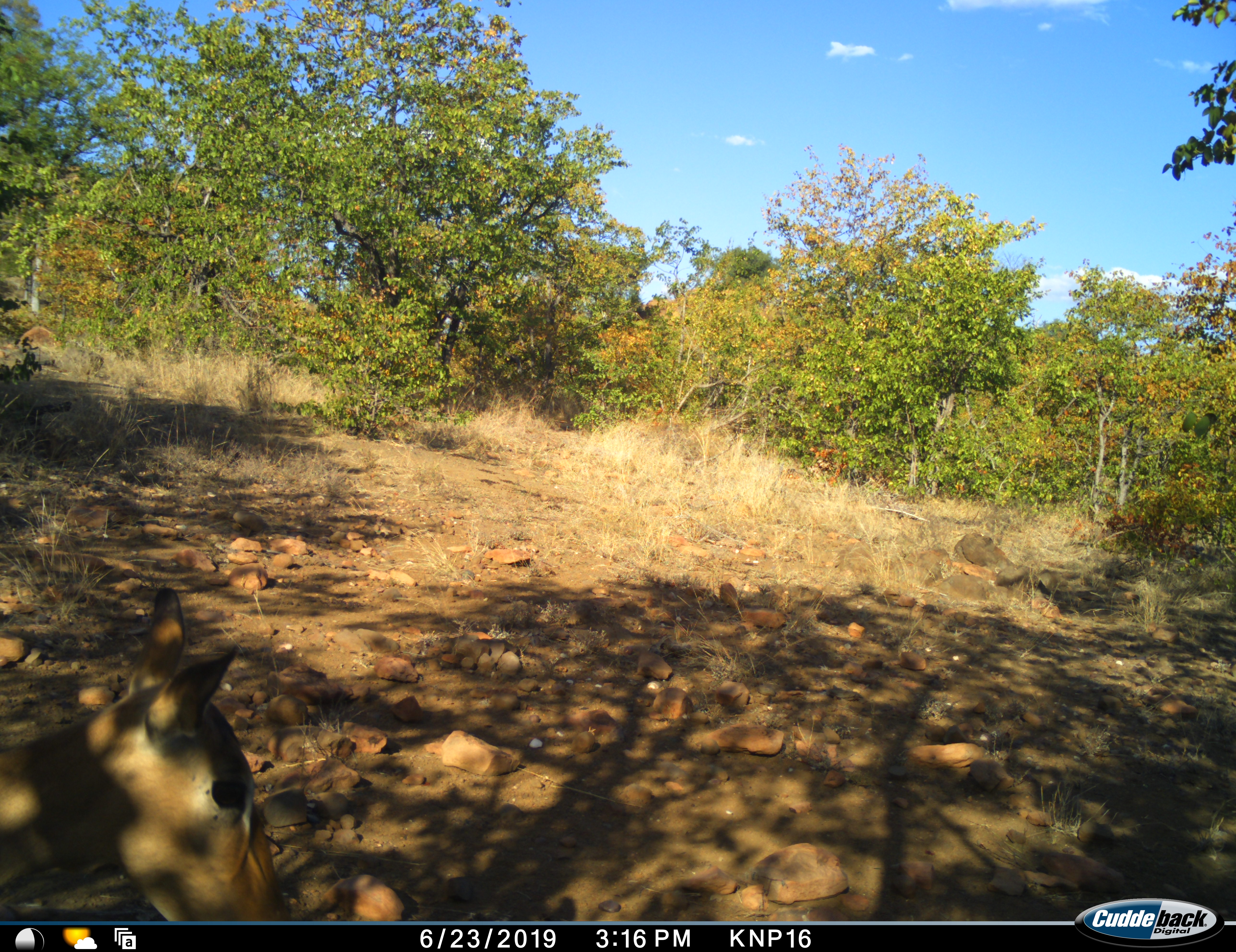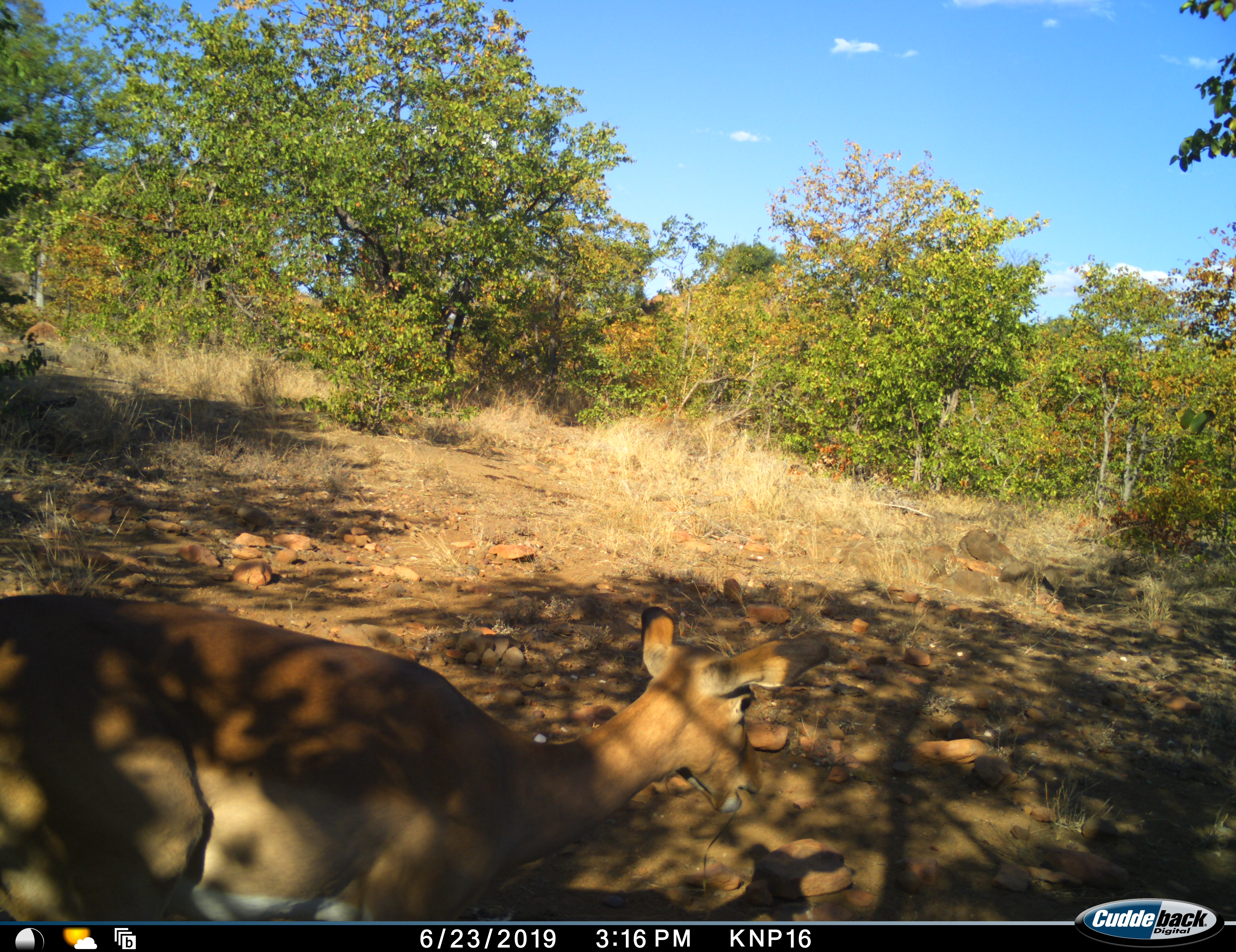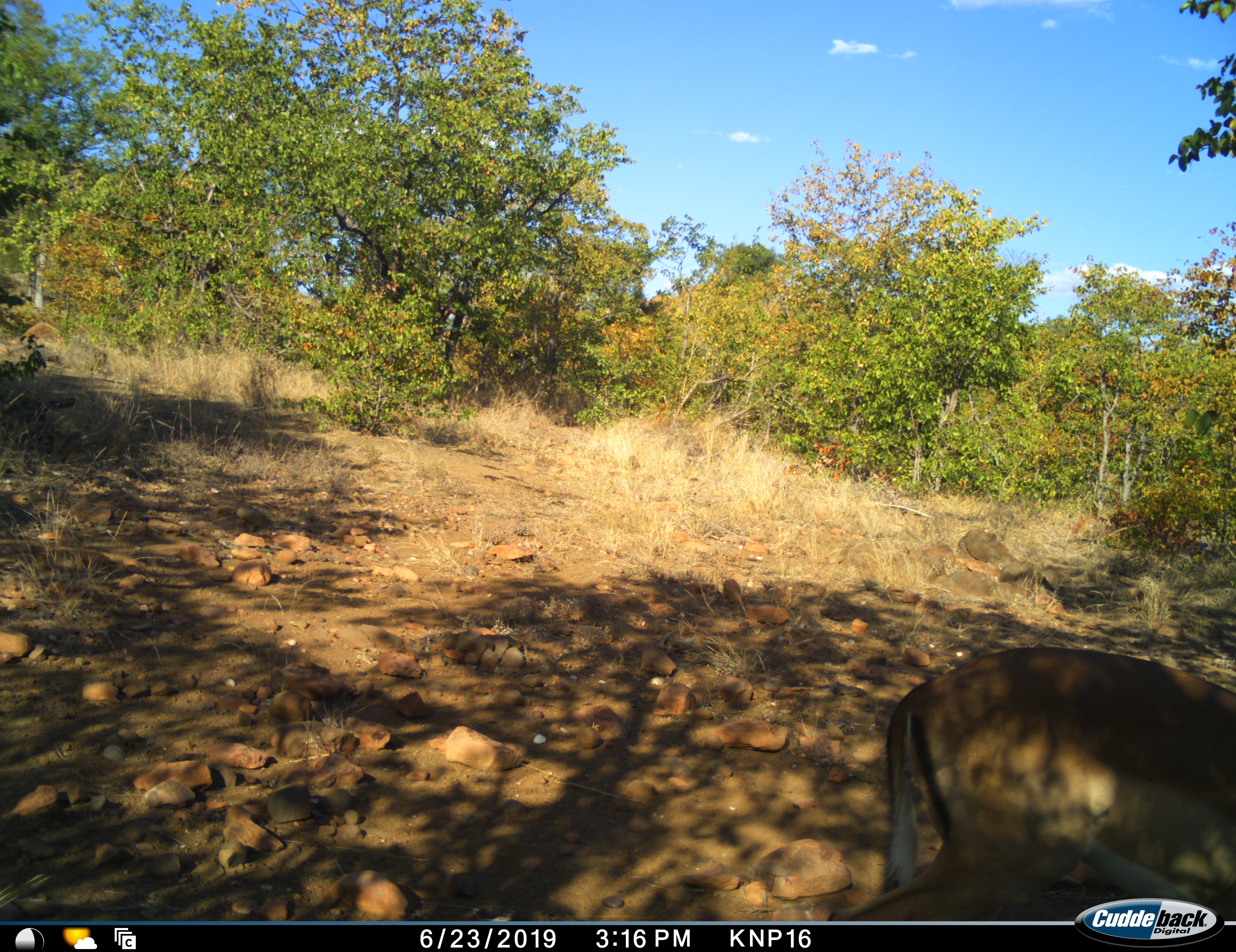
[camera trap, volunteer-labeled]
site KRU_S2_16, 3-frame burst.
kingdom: Animalia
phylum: Chordata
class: Mammalia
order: Artiodactyla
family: Bovidae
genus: Aepyceros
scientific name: Aepyceros melampus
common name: impala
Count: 1.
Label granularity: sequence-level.